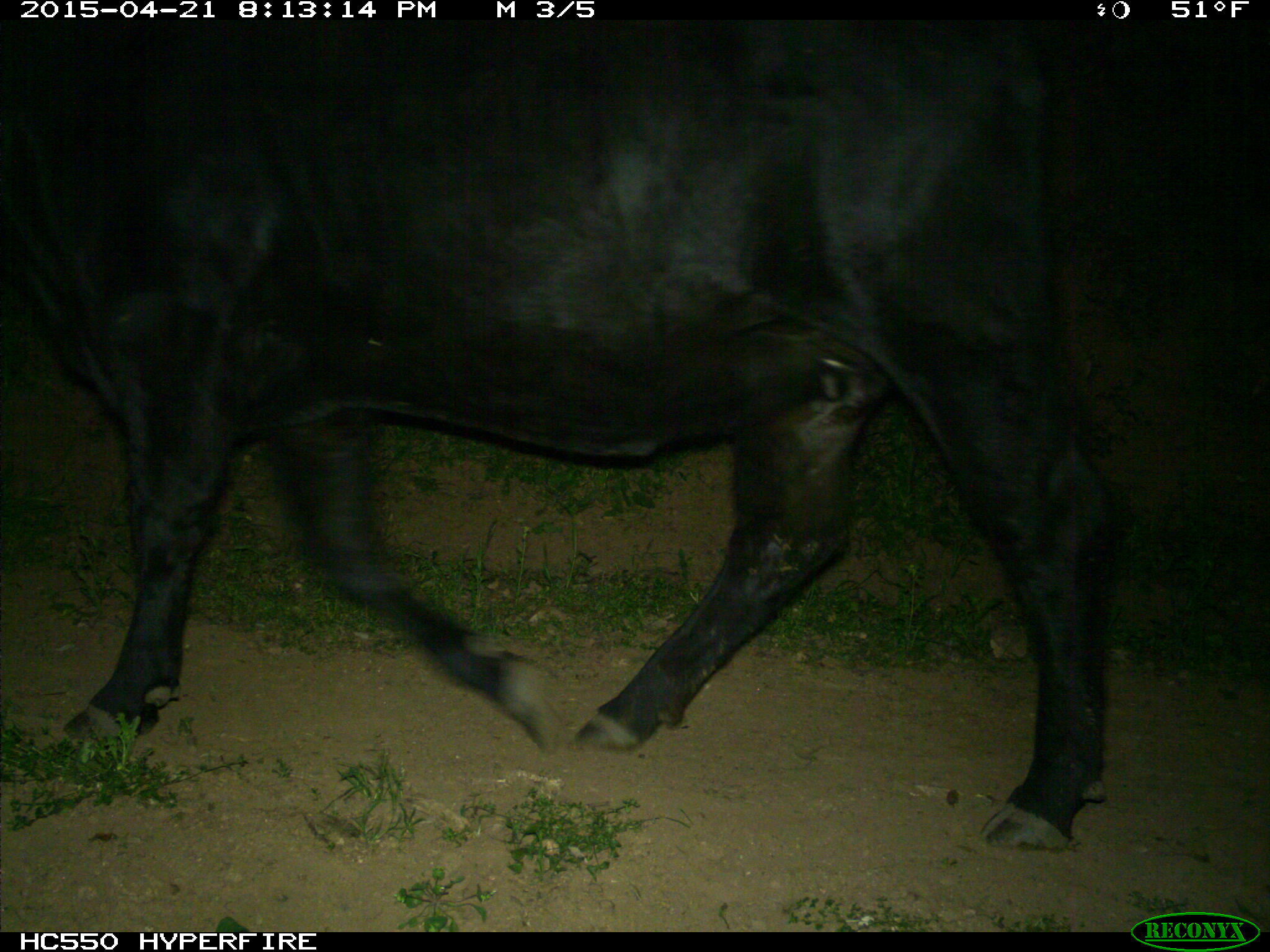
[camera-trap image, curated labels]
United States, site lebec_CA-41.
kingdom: Animalia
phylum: Chordata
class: Mammalia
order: Artiodactyla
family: Bovidae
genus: Bos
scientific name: Bos taurus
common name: domestic cow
Bos taurus (domestic cow).